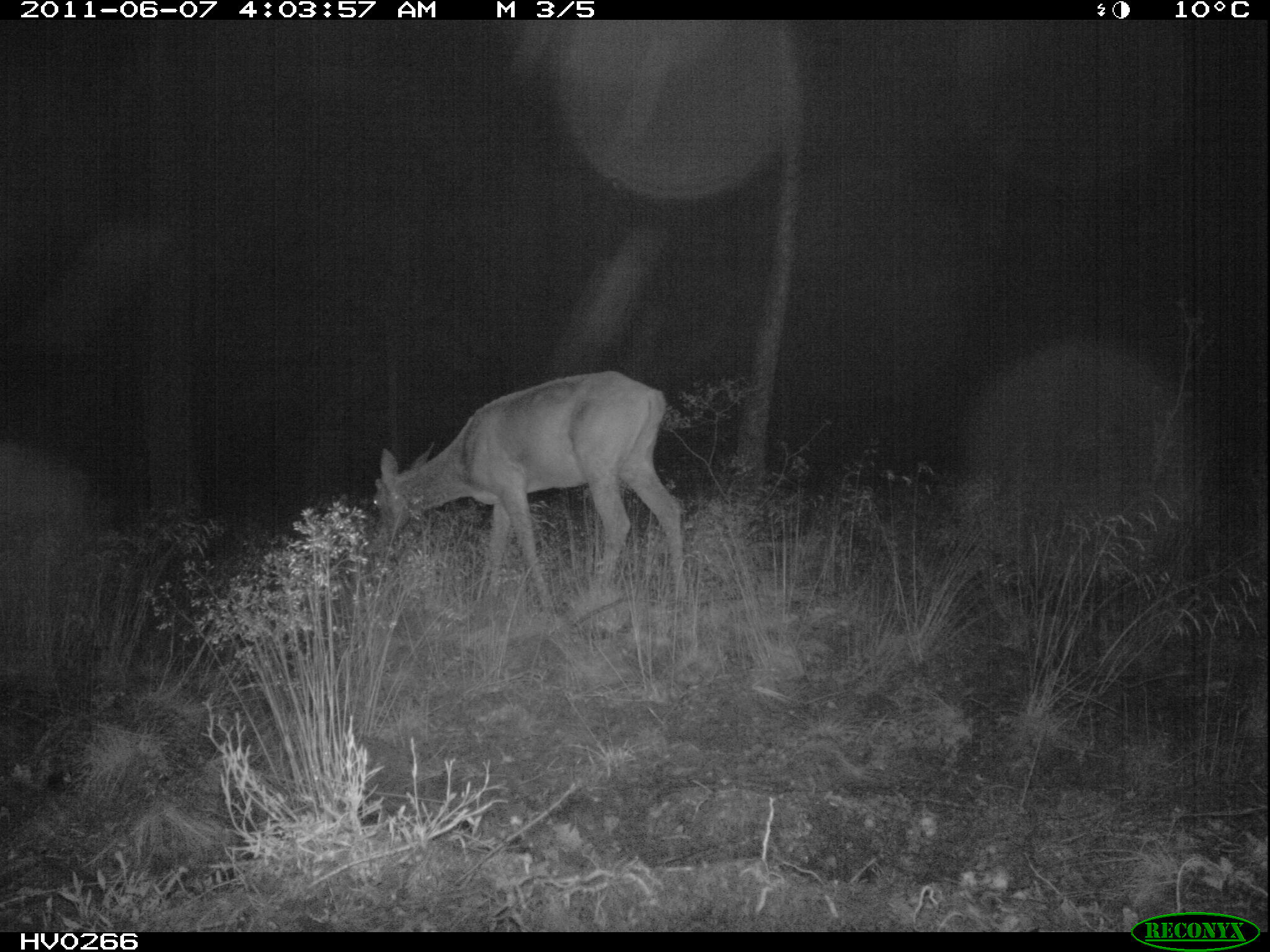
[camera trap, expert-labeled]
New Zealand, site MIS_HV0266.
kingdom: Animalia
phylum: Chordata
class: Mammalia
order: Artiodactyla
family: Cervidae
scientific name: Cervidae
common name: deer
Deer (Cervidae).